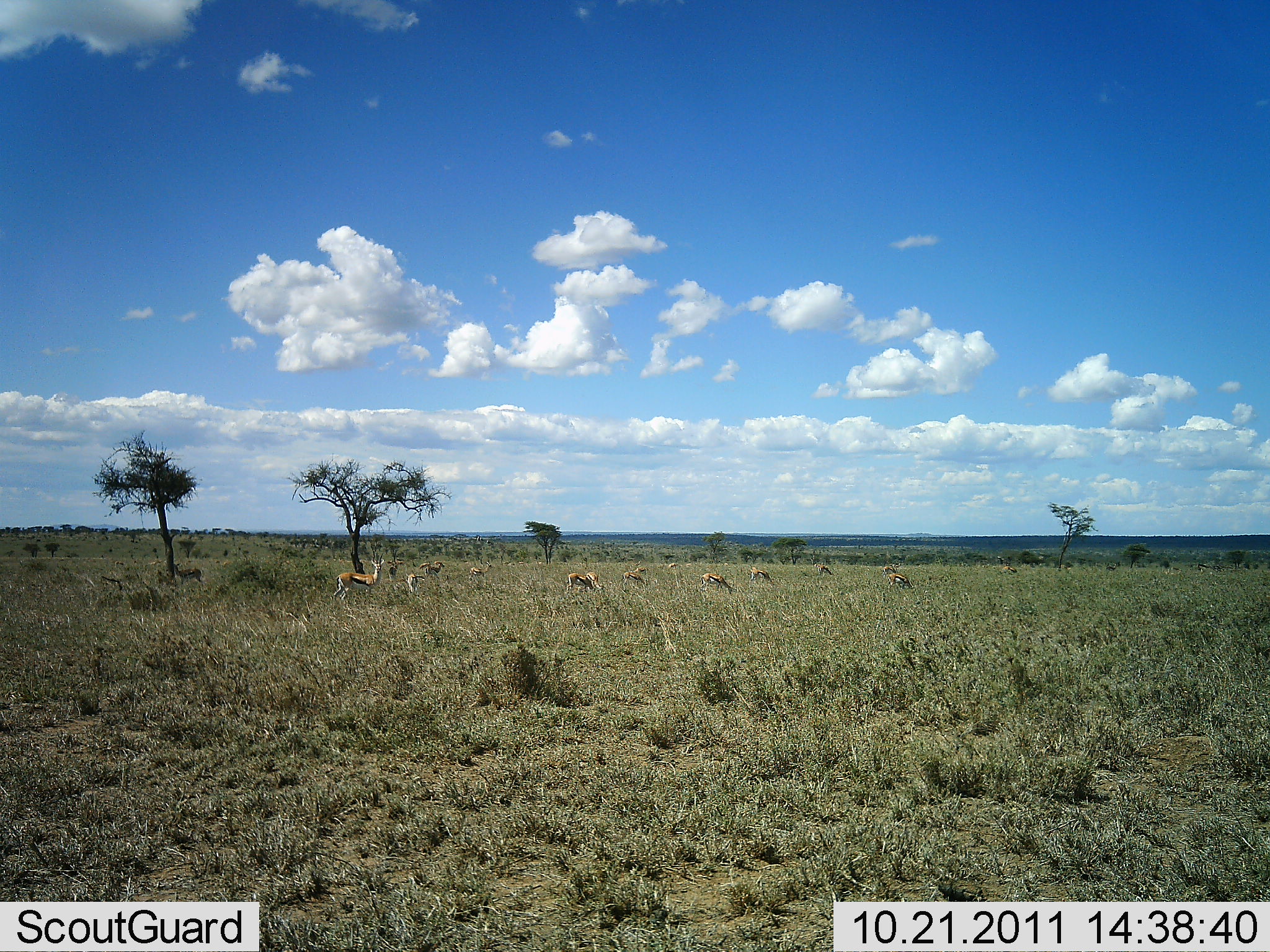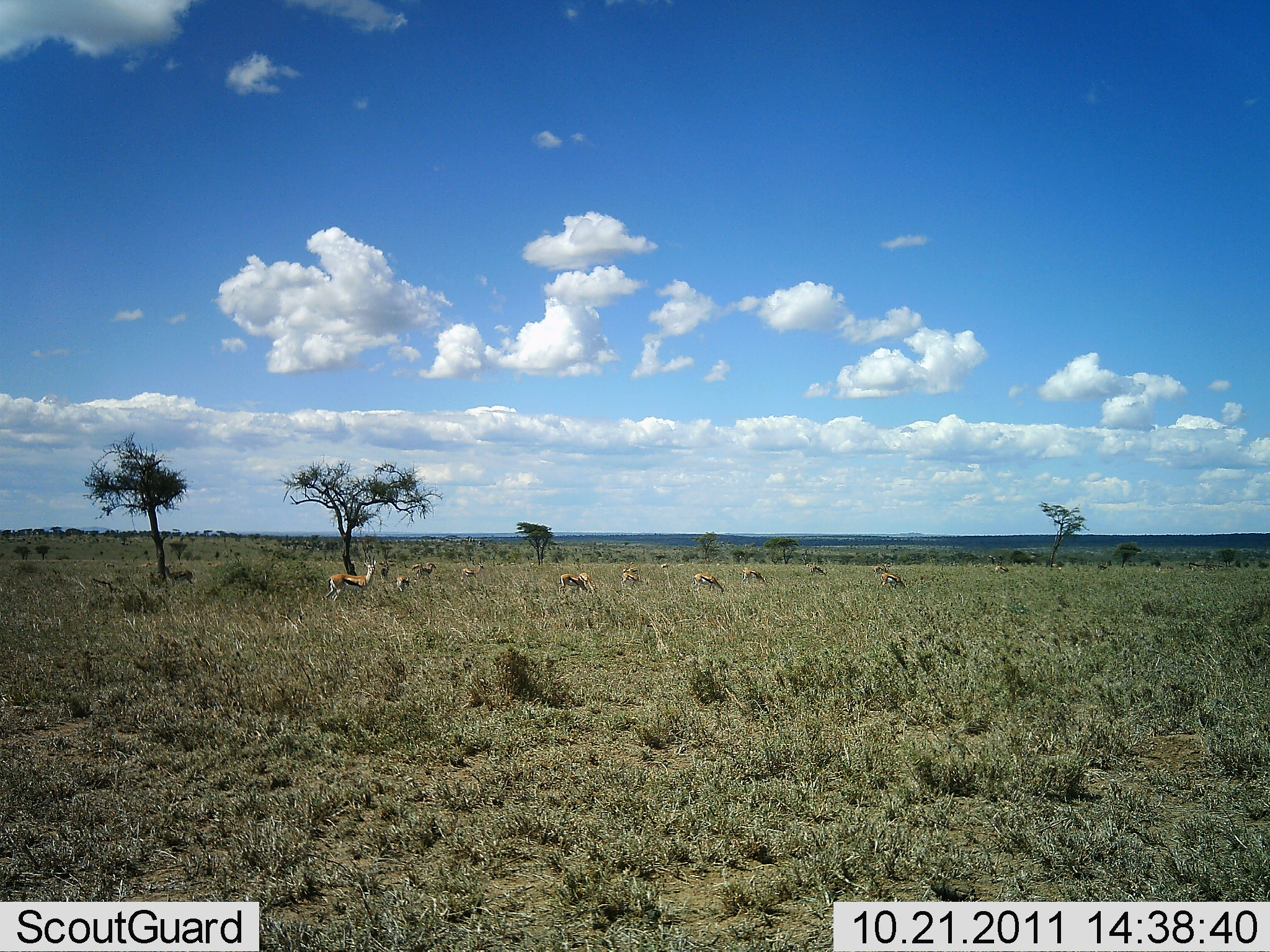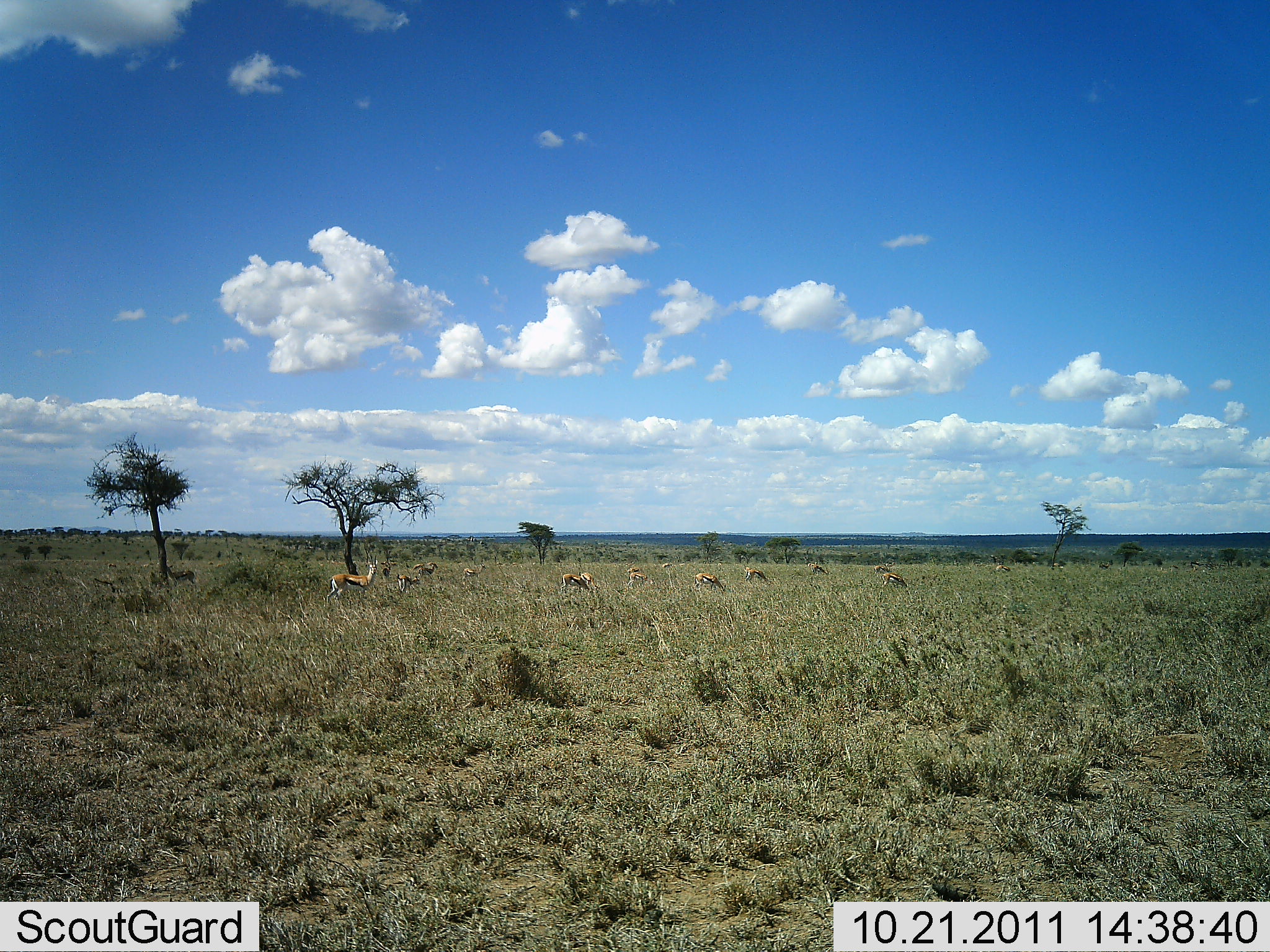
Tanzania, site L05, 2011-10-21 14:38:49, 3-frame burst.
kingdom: Animalia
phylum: Chordata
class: Mammalia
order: Artiodactyla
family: Bovidae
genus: Eudorcas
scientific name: Eudorcas thomsonii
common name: thomson's gazelle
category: gazellethomsons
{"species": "gazellethomsons (thomson's gazelle) (Eudorcas thomsonii)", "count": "11-50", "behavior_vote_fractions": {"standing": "82%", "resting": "0%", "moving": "18%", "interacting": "0%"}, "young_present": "0%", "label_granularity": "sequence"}